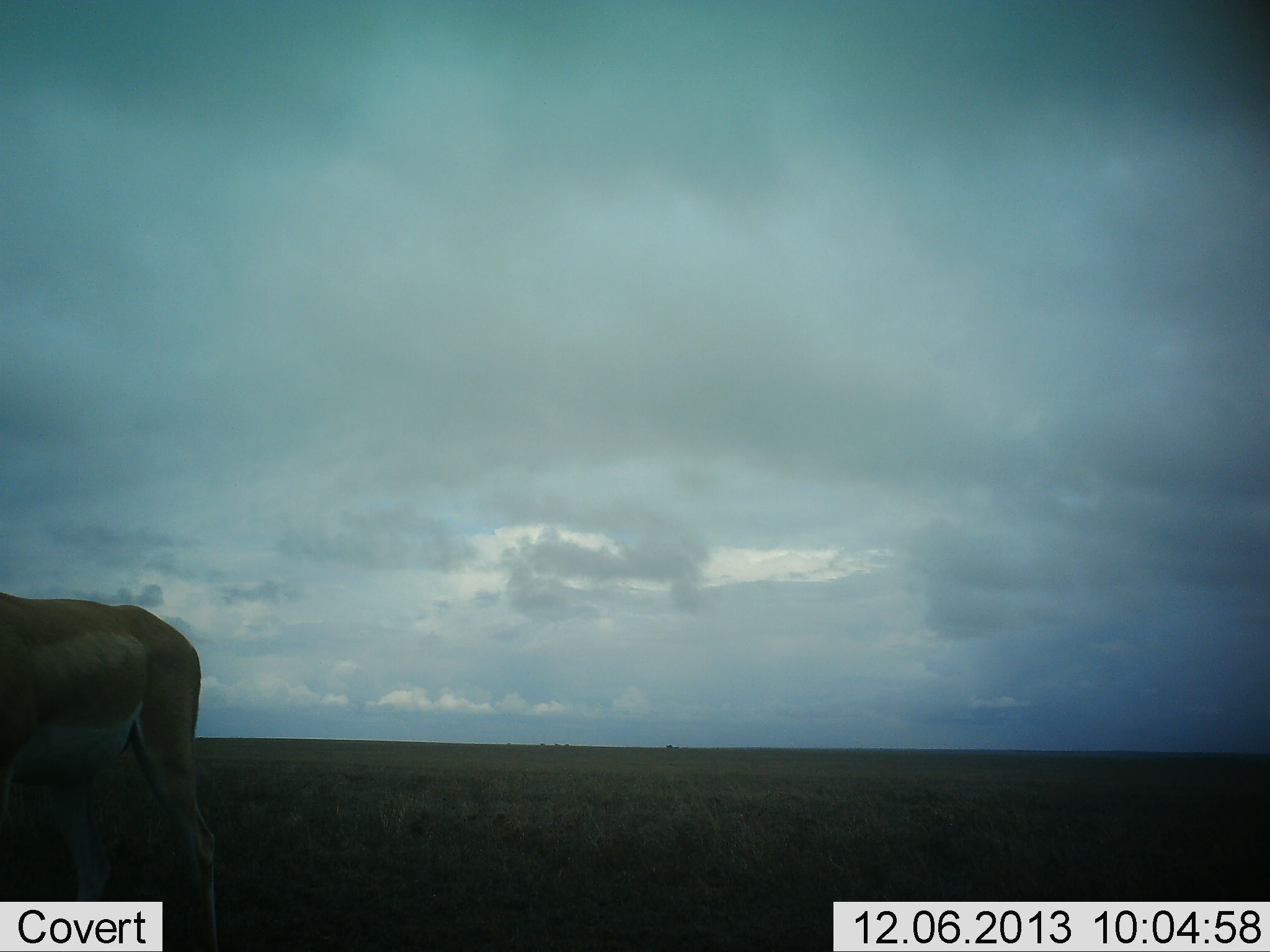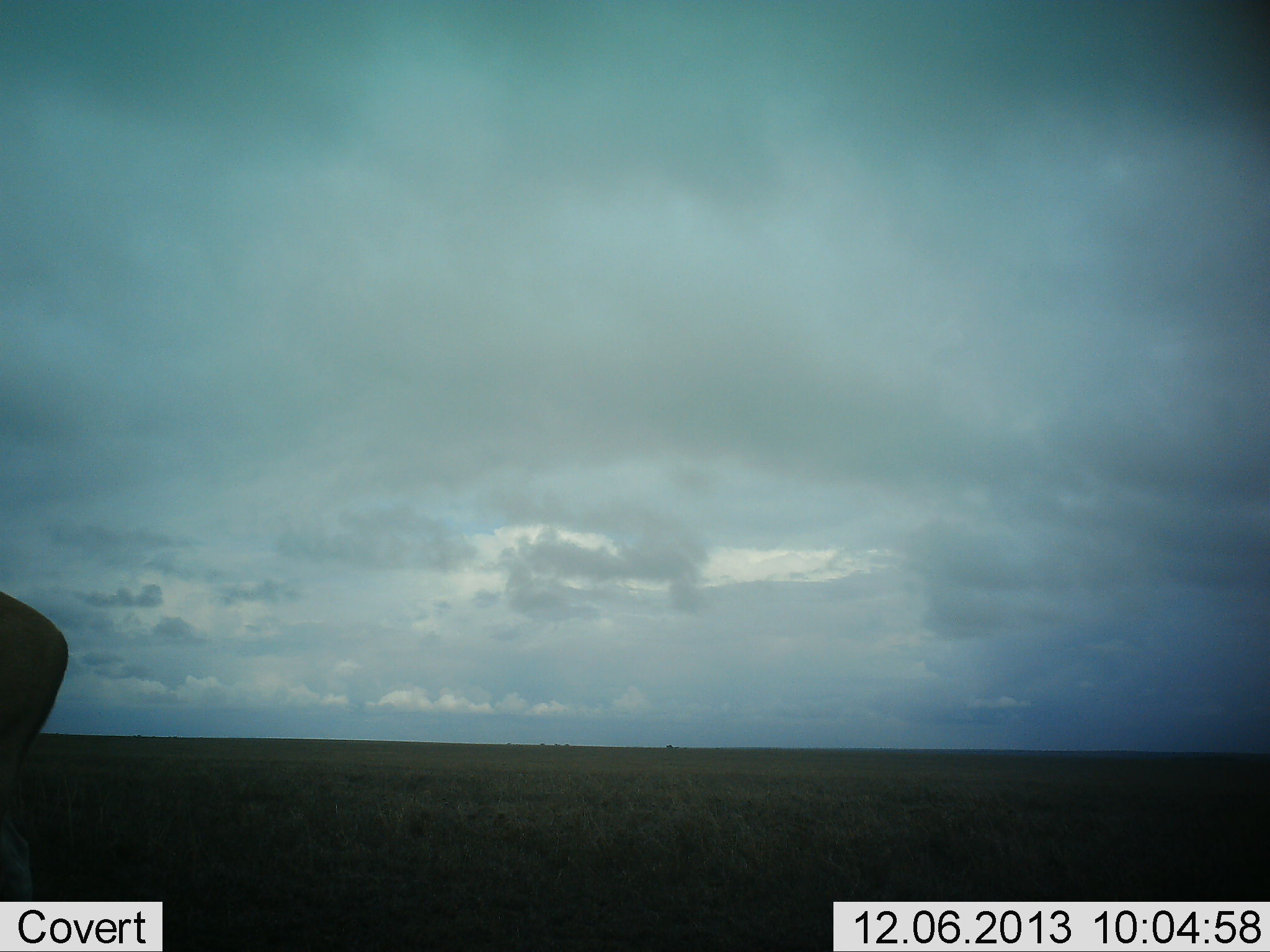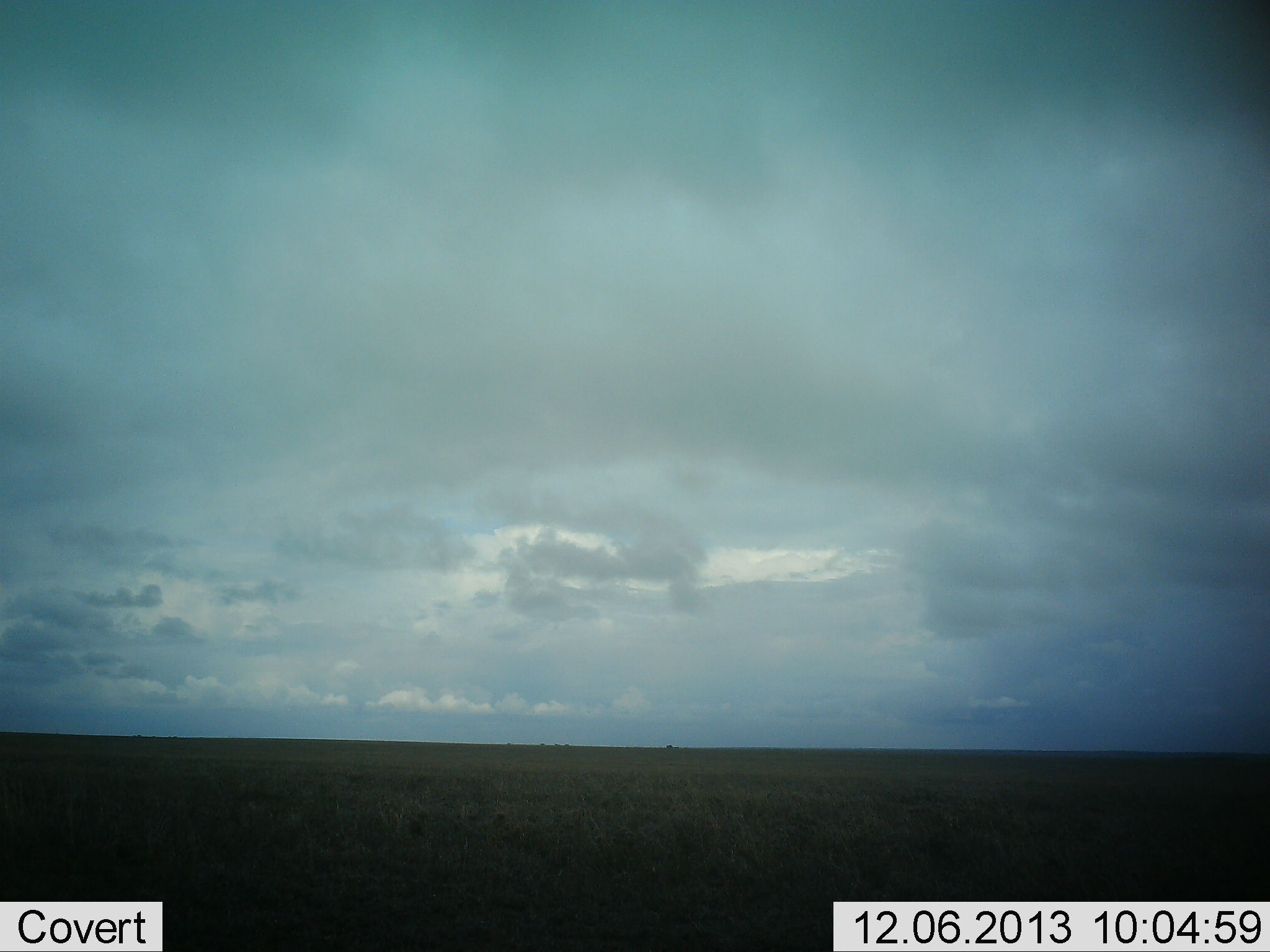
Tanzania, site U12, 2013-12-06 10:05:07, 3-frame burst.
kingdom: Animalia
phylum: Chordata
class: Mammalia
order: Artiodactyla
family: Bovidae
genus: Nanger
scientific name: Nanger granti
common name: grant's gazelle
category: gazellegrants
Gazellegrants (grant's gazelle) (Nanger granti), count 1. Behavior (volunteer vote fractions): standing 0%, resting 0%, moving 100%, interacting 0%. Young present (vote fraction): 0%. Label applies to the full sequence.